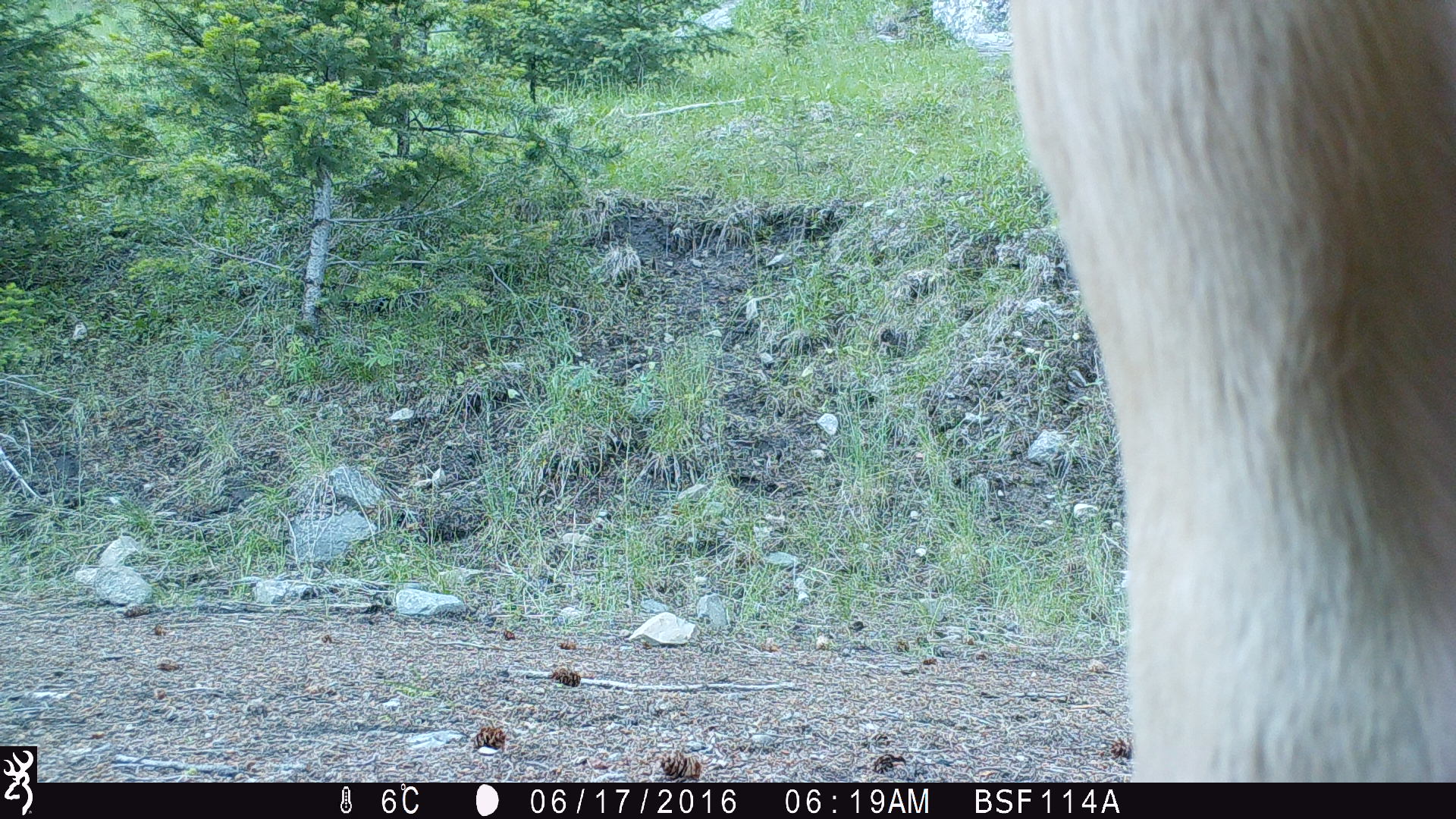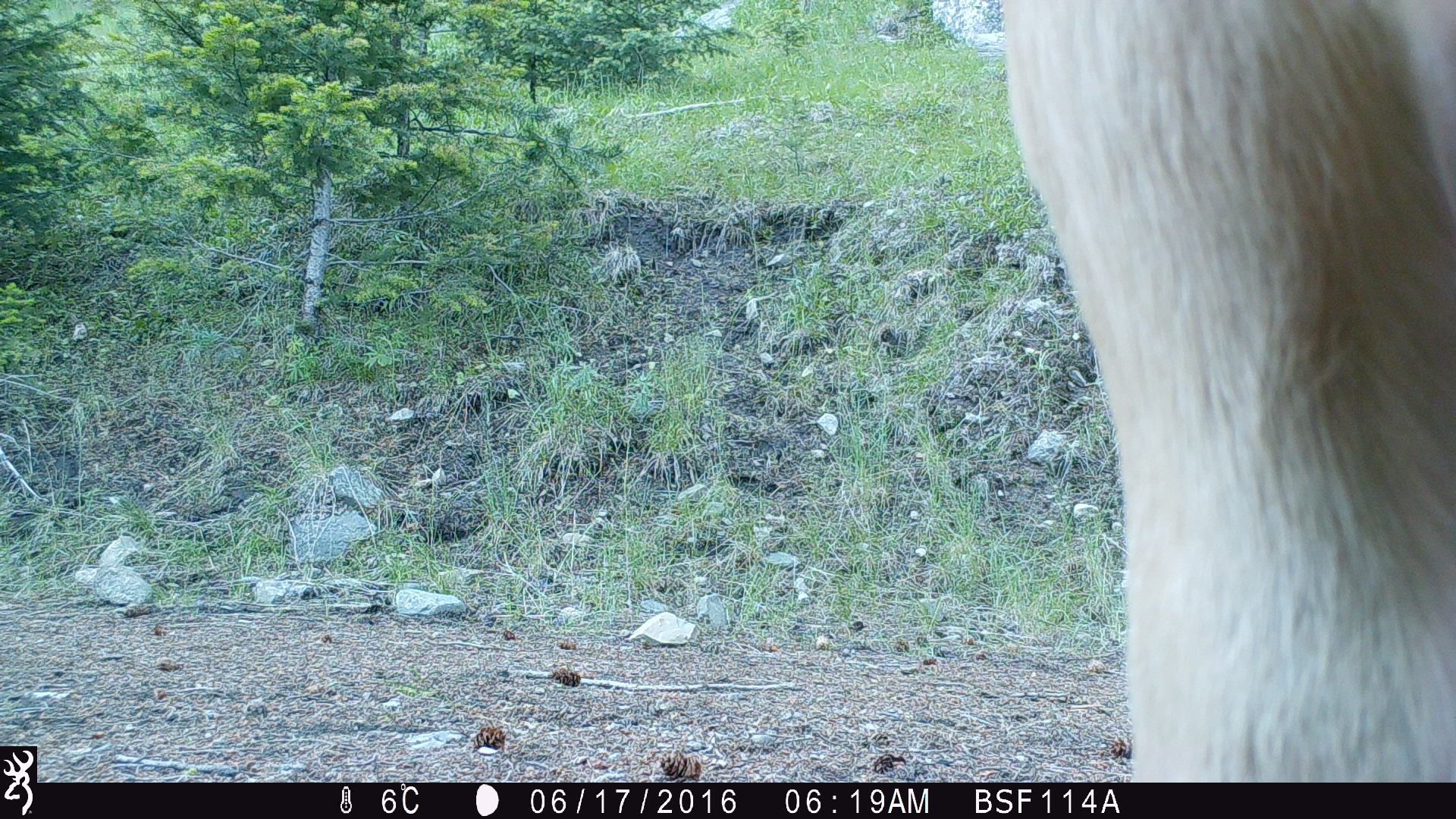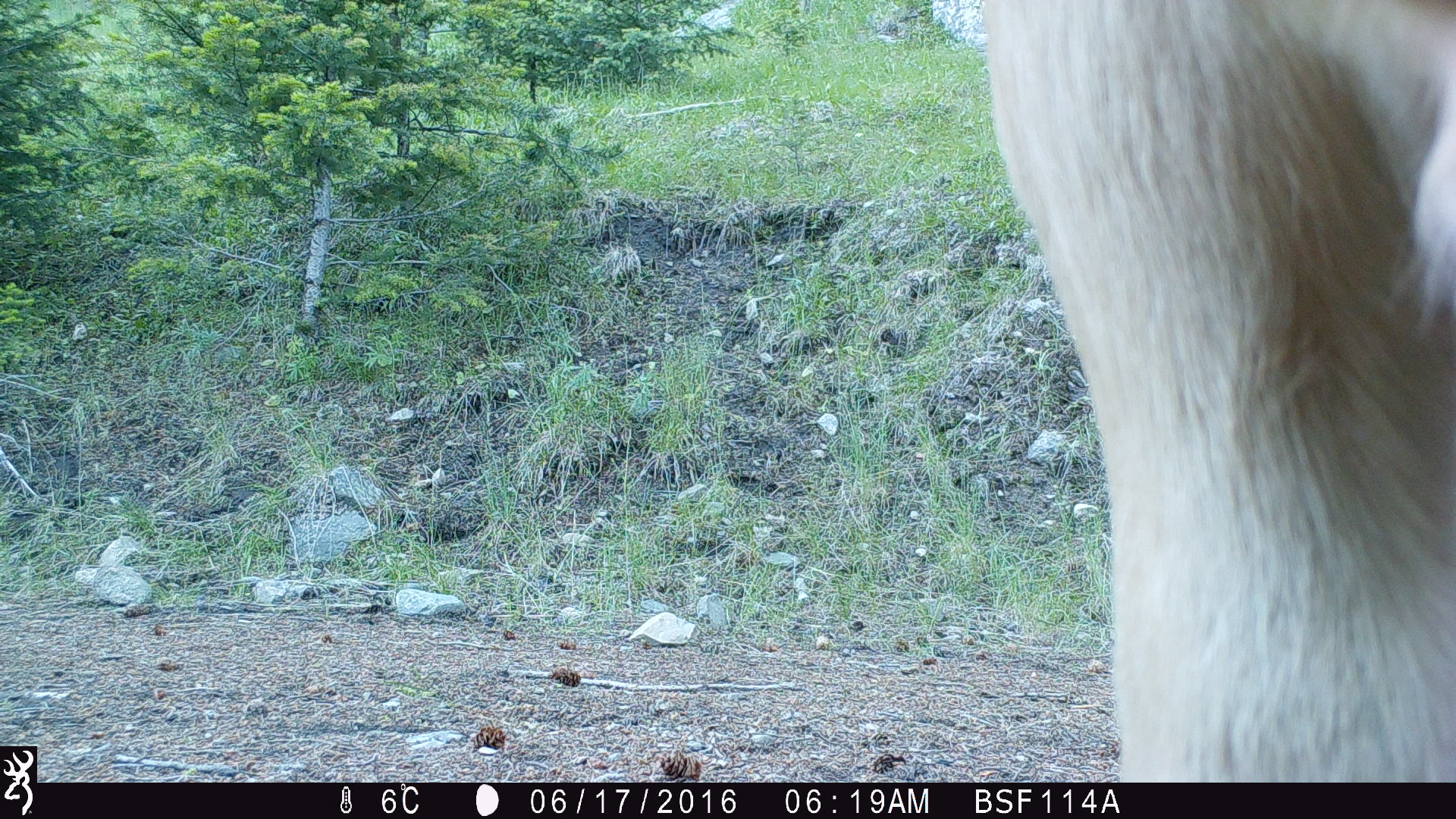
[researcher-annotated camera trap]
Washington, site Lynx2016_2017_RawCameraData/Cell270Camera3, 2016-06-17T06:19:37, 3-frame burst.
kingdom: Animalia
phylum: Chordata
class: Mammalia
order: Artiodactyla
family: Bovidae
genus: Bos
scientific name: Bos taurus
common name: domestic cattle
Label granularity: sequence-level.